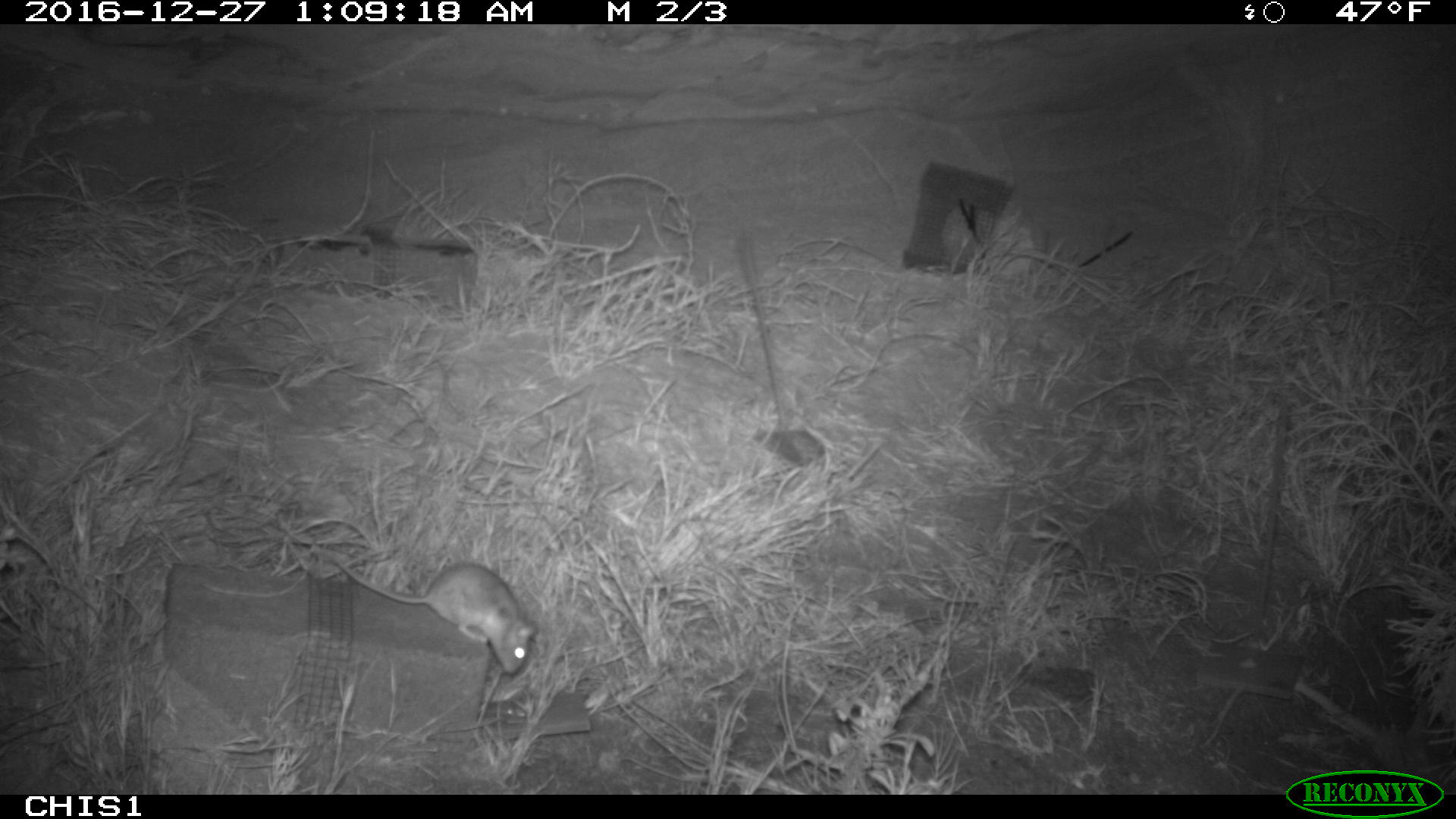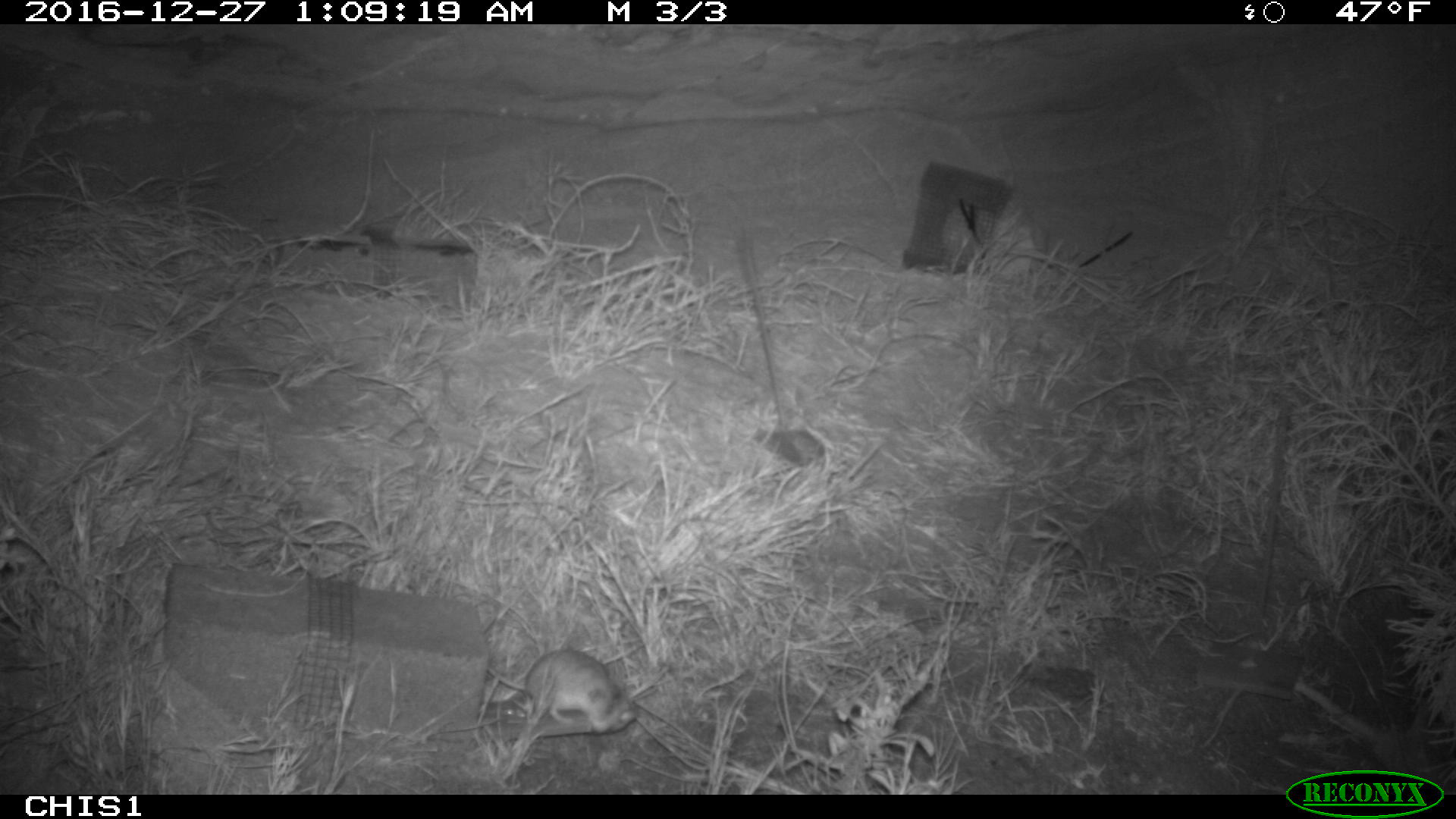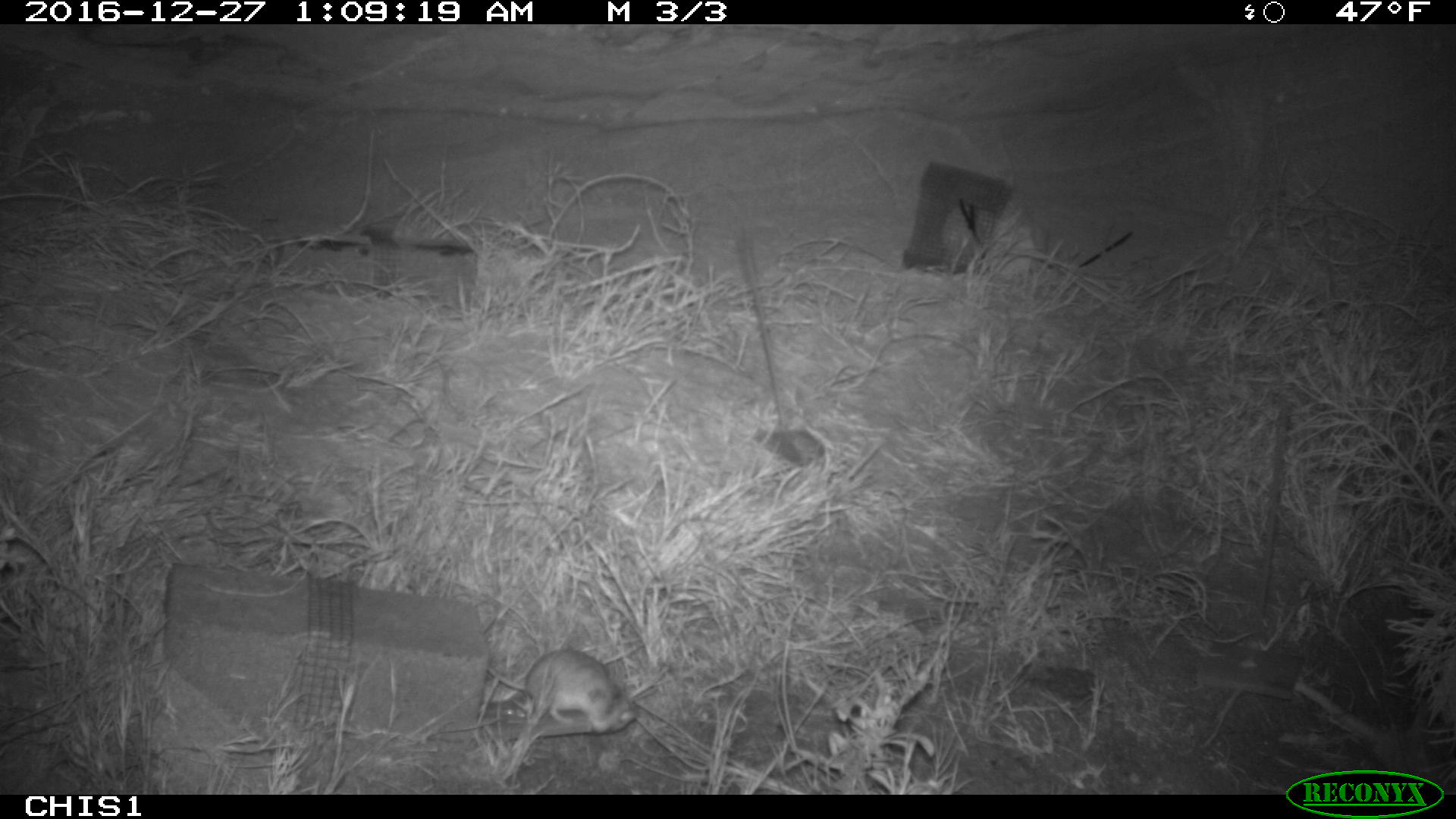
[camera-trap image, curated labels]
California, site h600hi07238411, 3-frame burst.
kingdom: Animalia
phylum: Chordata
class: Mammalia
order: Rodentia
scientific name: Rodentia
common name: rodent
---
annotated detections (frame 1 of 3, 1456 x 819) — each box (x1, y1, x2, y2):
rodent: (327, 556, 534, 674)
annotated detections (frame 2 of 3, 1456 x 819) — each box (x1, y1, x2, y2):
rodent: (485, 639, 638, 733)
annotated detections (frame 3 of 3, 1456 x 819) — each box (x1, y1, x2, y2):
rodent: (486, 647, 634, 733)